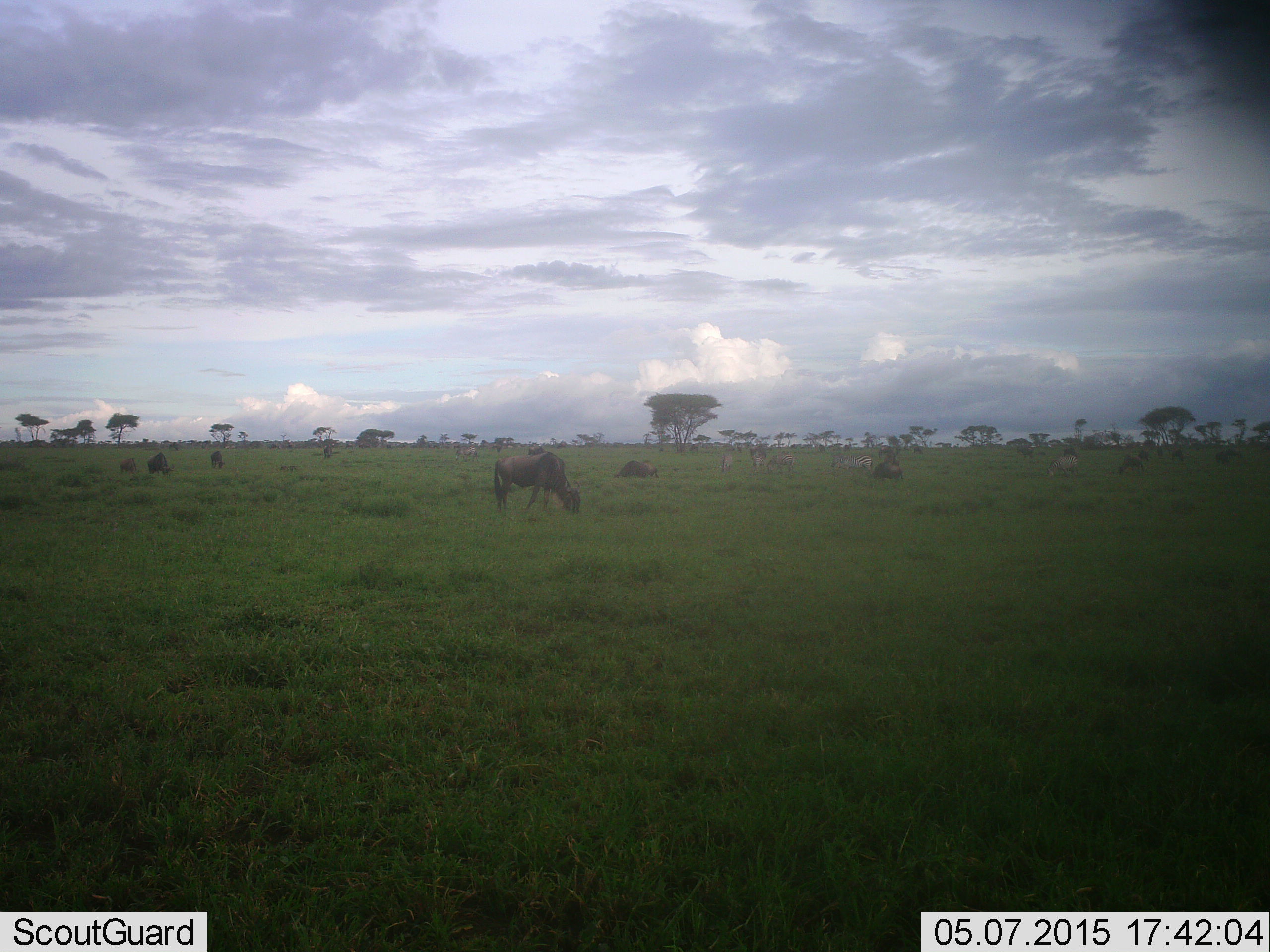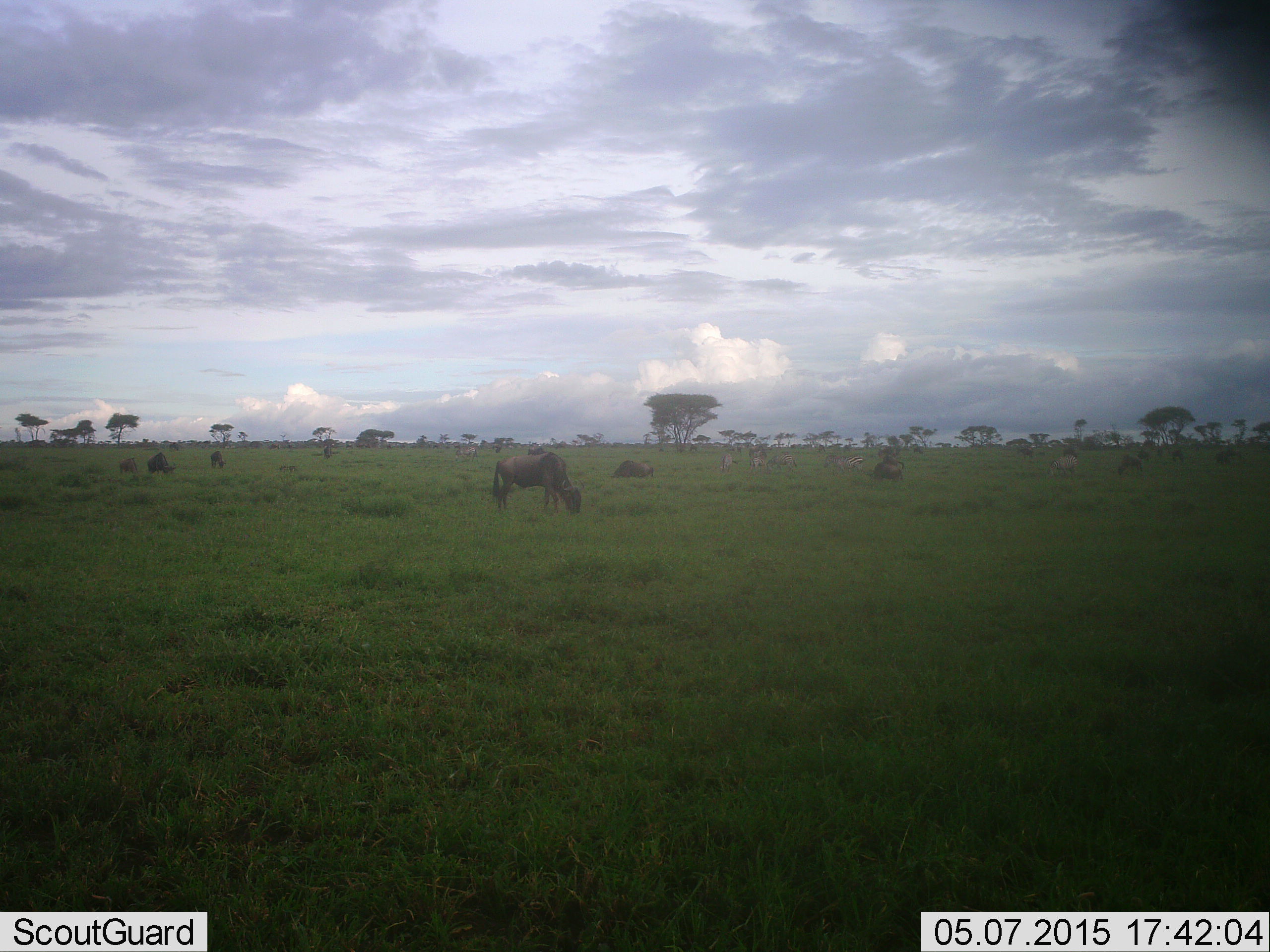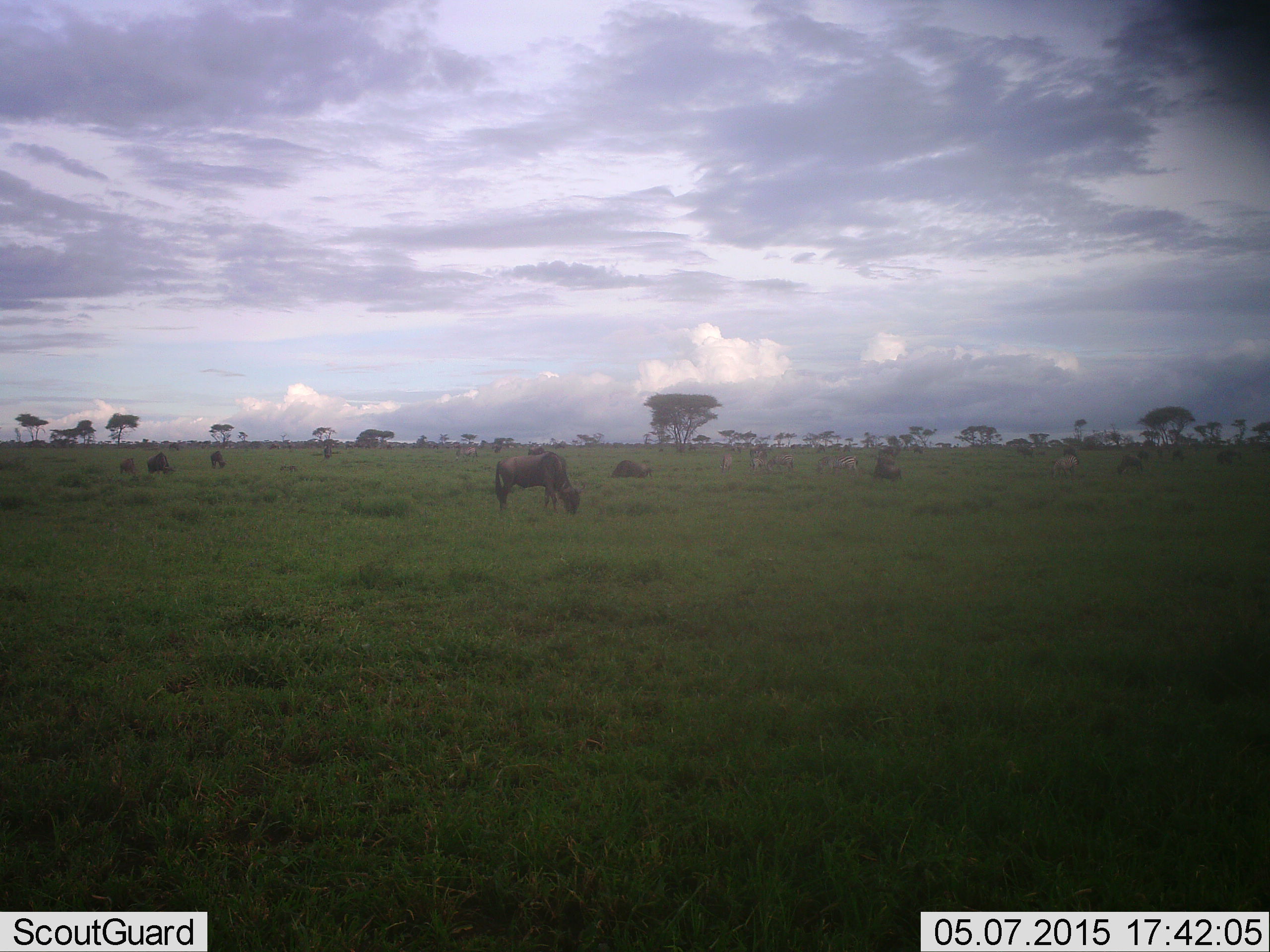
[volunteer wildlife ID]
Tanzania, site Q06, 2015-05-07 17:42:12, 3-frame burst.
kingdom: Animalia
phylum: Chordata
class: Mammalia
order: Artiodactyla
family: Bovidae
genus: Connochaetes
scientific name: Connochaetes taurinus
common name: blue wildebeest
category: wildebeest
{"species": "wildebeest (blue wildebeest) (Connochaetes taurinus)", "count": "8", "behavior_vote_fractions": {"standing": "38%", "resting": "15%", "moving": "15%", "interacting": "8%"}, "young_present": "8%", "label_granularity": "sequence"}